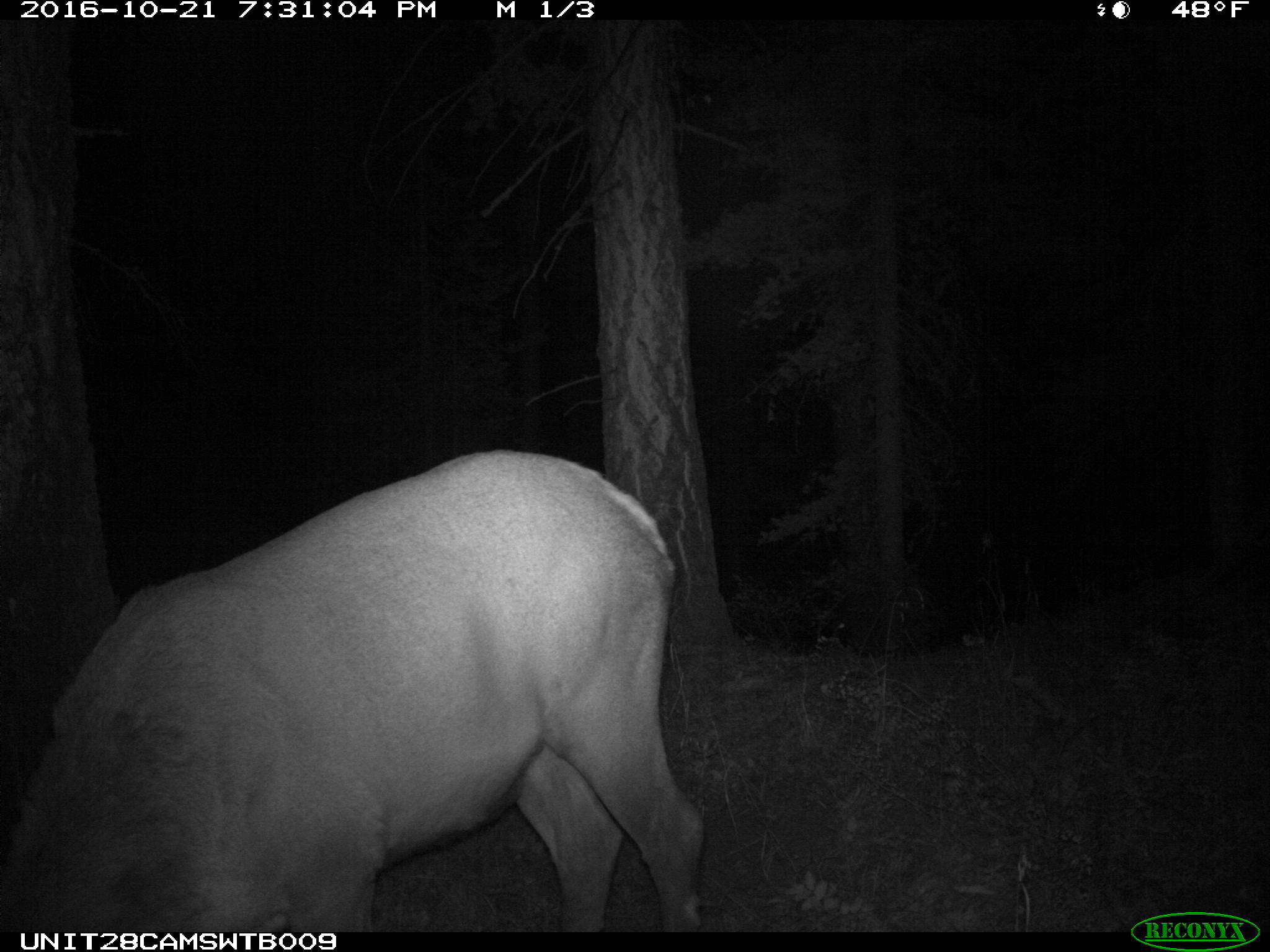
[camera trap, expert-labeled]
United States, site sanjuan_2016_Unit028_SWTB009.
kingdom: Animalia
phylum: Chordata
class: Mammalia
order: Artiodactyla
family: Cervidae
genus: Cervus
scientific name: Cervus elaphus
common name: red deer